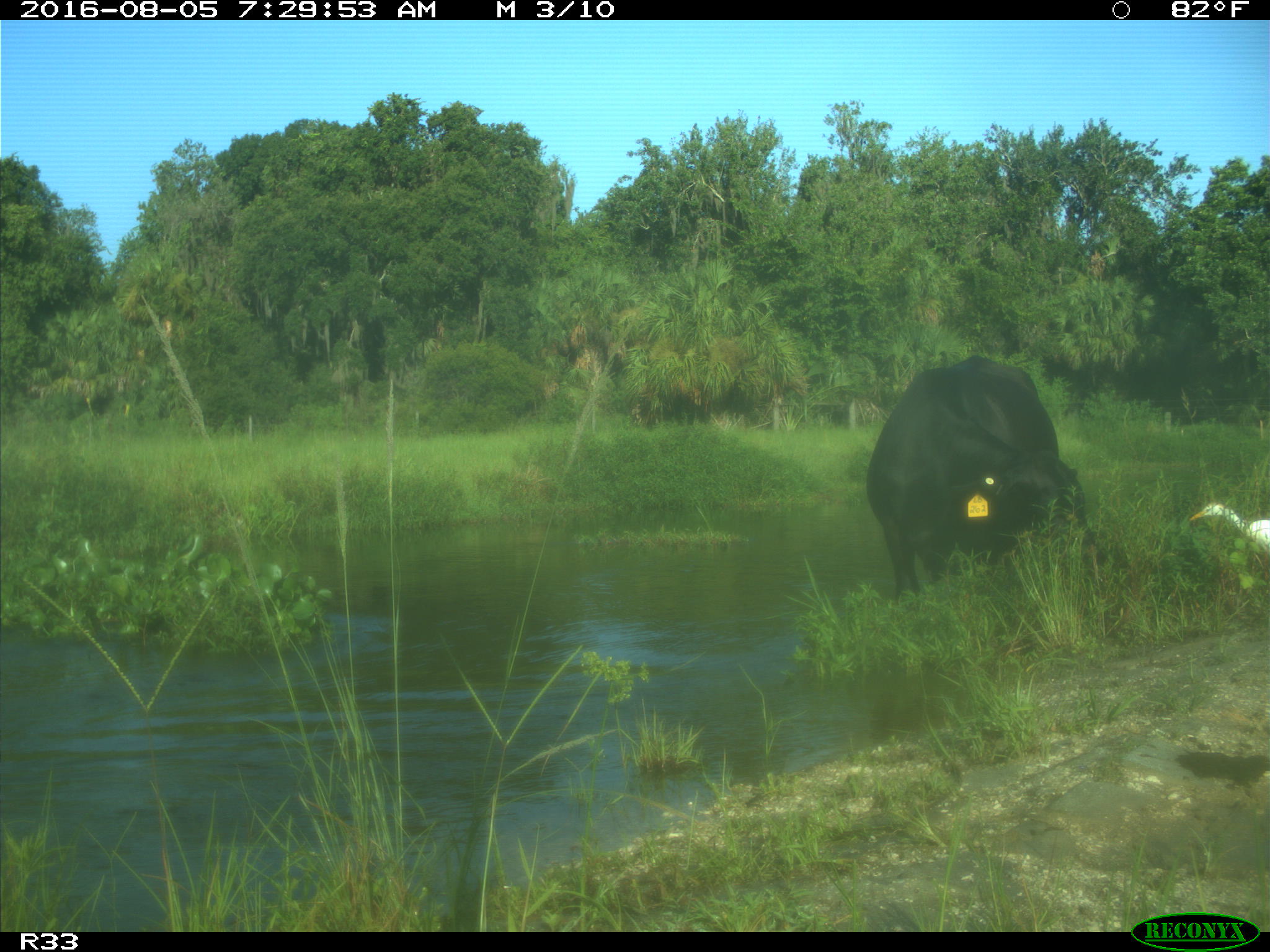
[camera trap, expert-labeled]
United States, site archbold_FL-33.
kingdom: Animalia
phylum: Chordata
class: Mammalia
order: Artiodactyla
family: Bovidae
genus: Bos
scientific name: Bos taurus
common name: domestic cow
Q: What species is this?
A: Bos taurus (domestic cow).